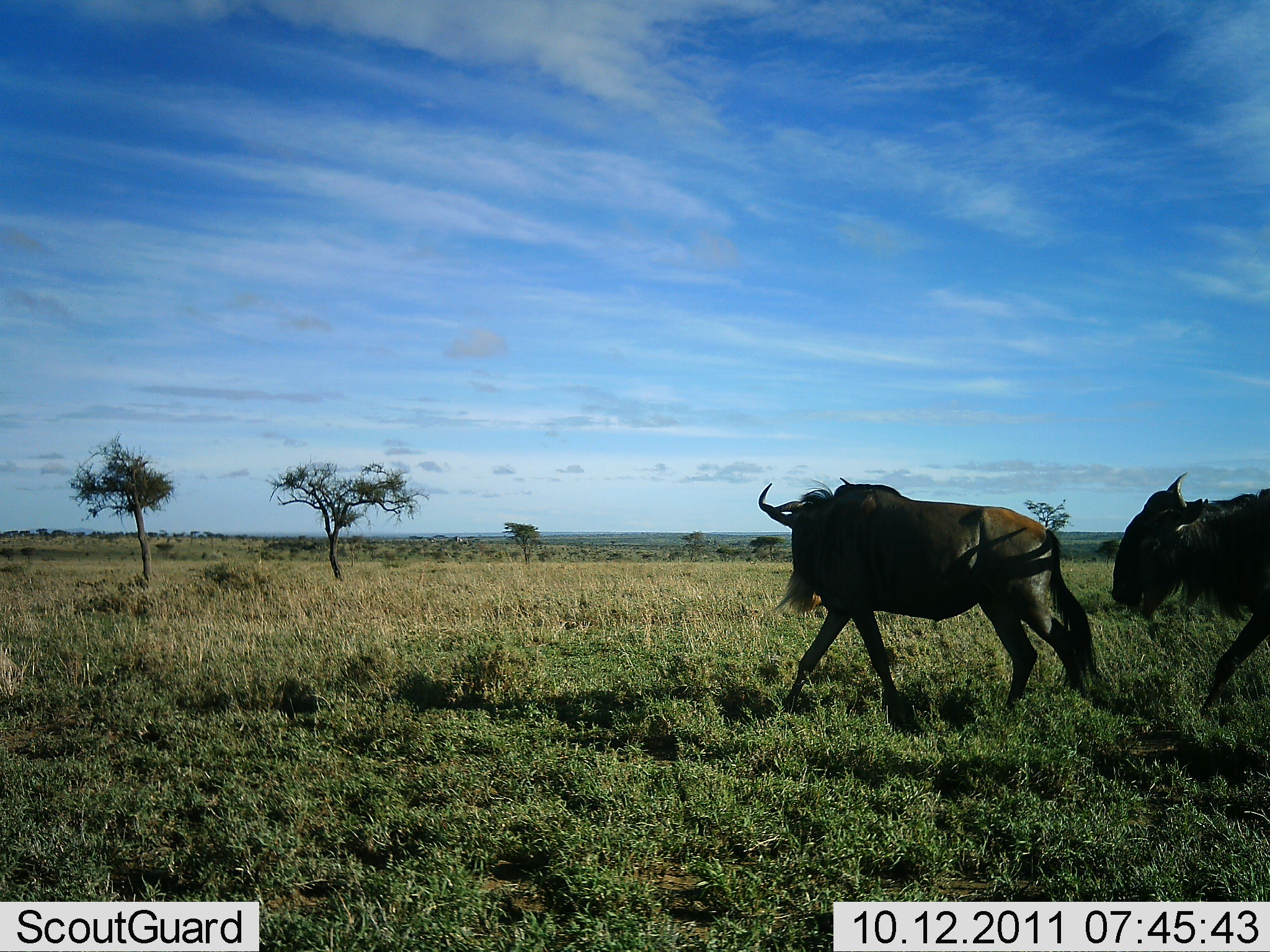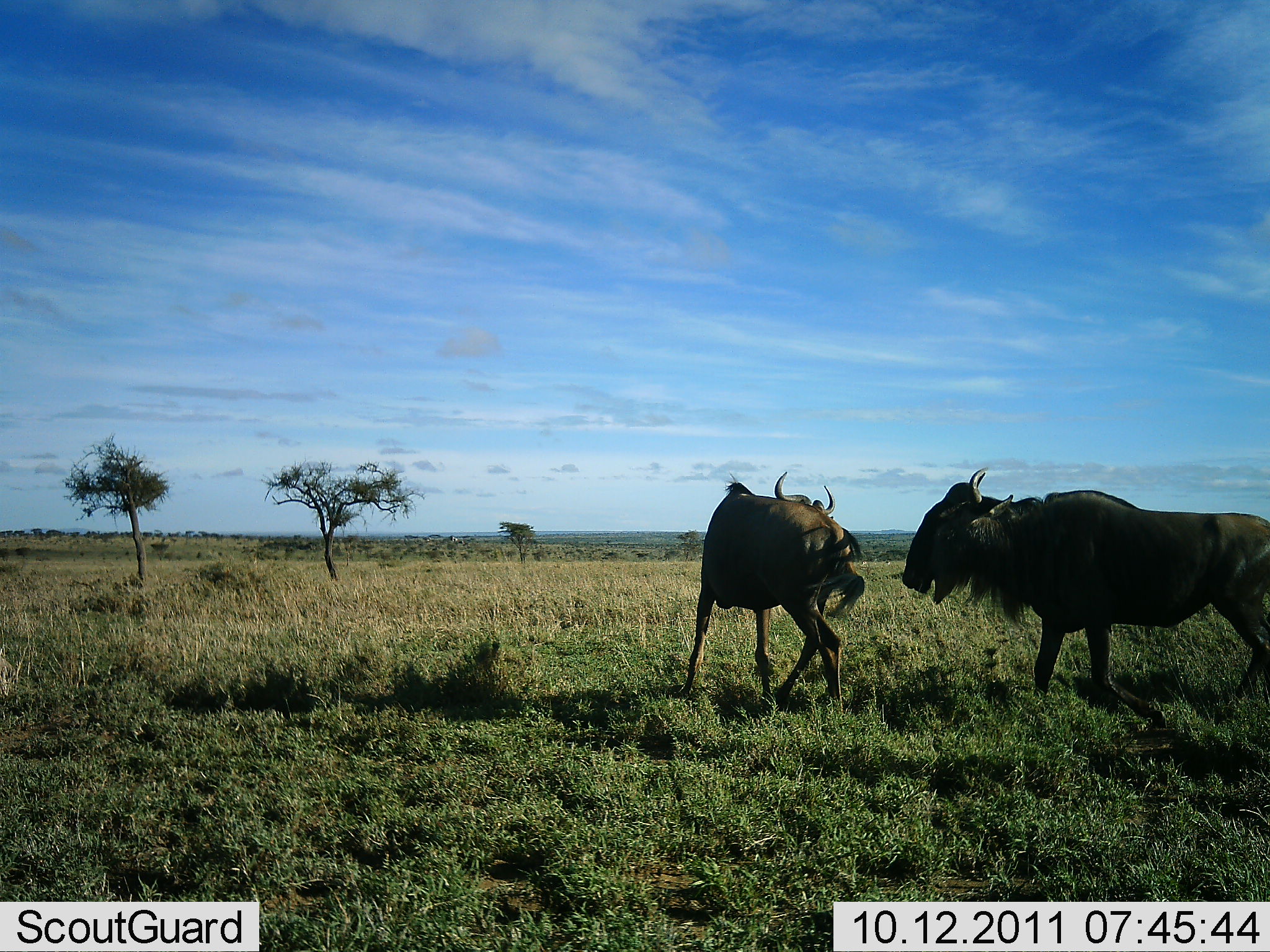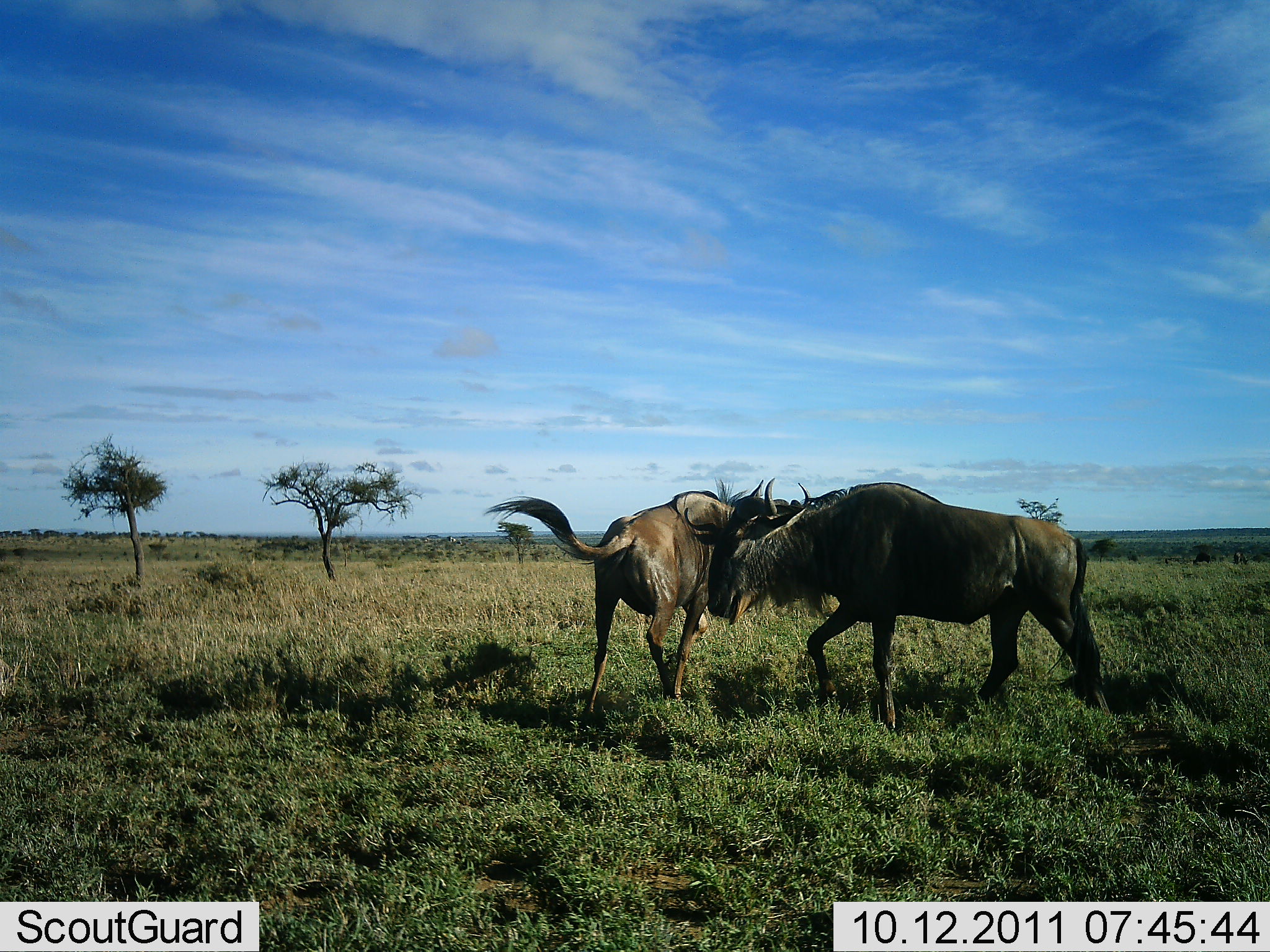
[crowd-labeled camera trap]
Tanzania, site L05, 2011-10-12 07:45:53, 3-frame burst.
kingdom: Animalia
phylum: Chordata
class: Mammalia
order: Artiodactyla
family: Bovidae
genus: Connochaetes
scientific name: Connochaetes taurinus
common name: blue wildebeest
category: wildebeest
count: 2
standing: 20%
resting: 0%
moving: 27%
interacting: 93%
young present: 0%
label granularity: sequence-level